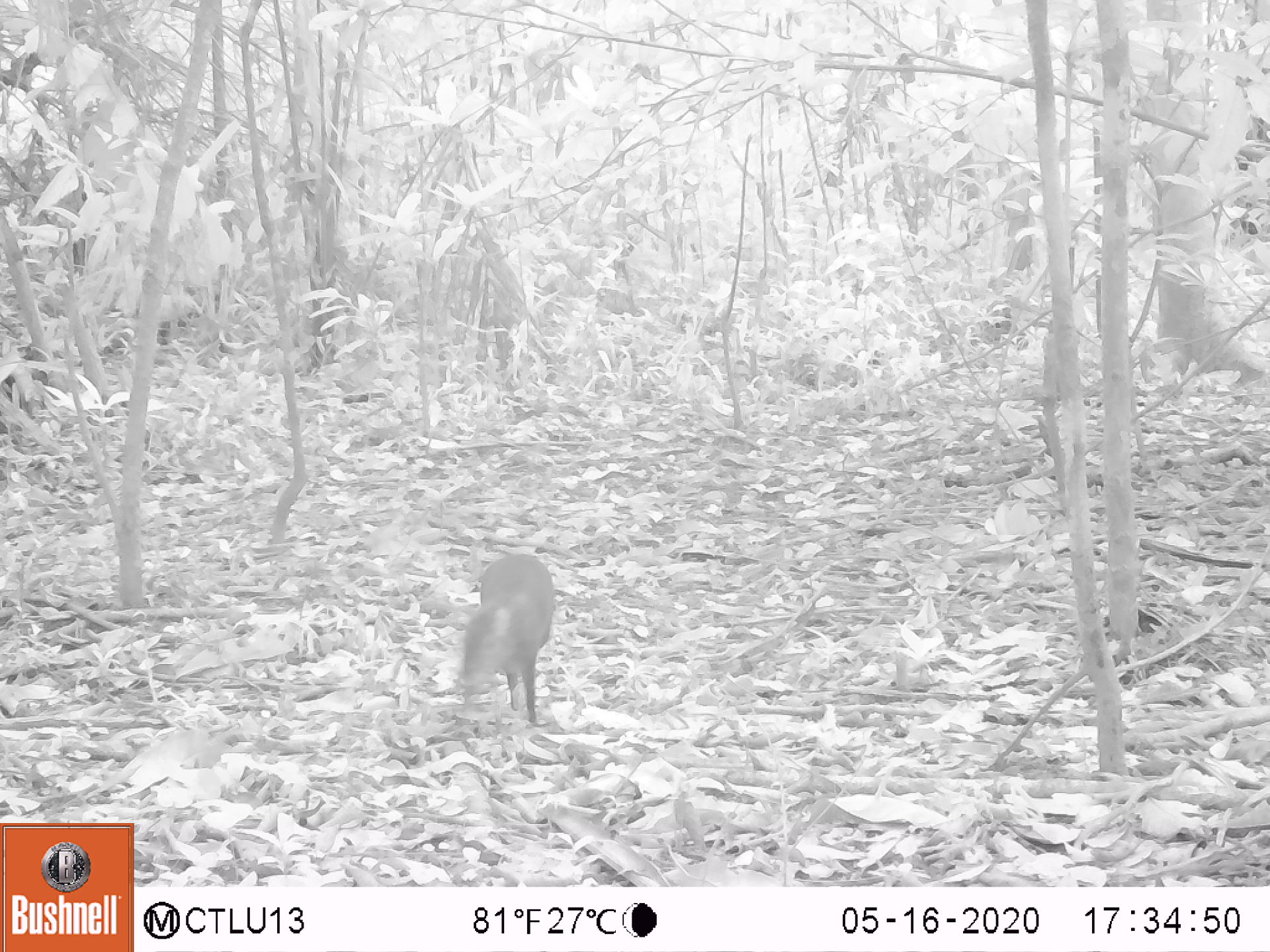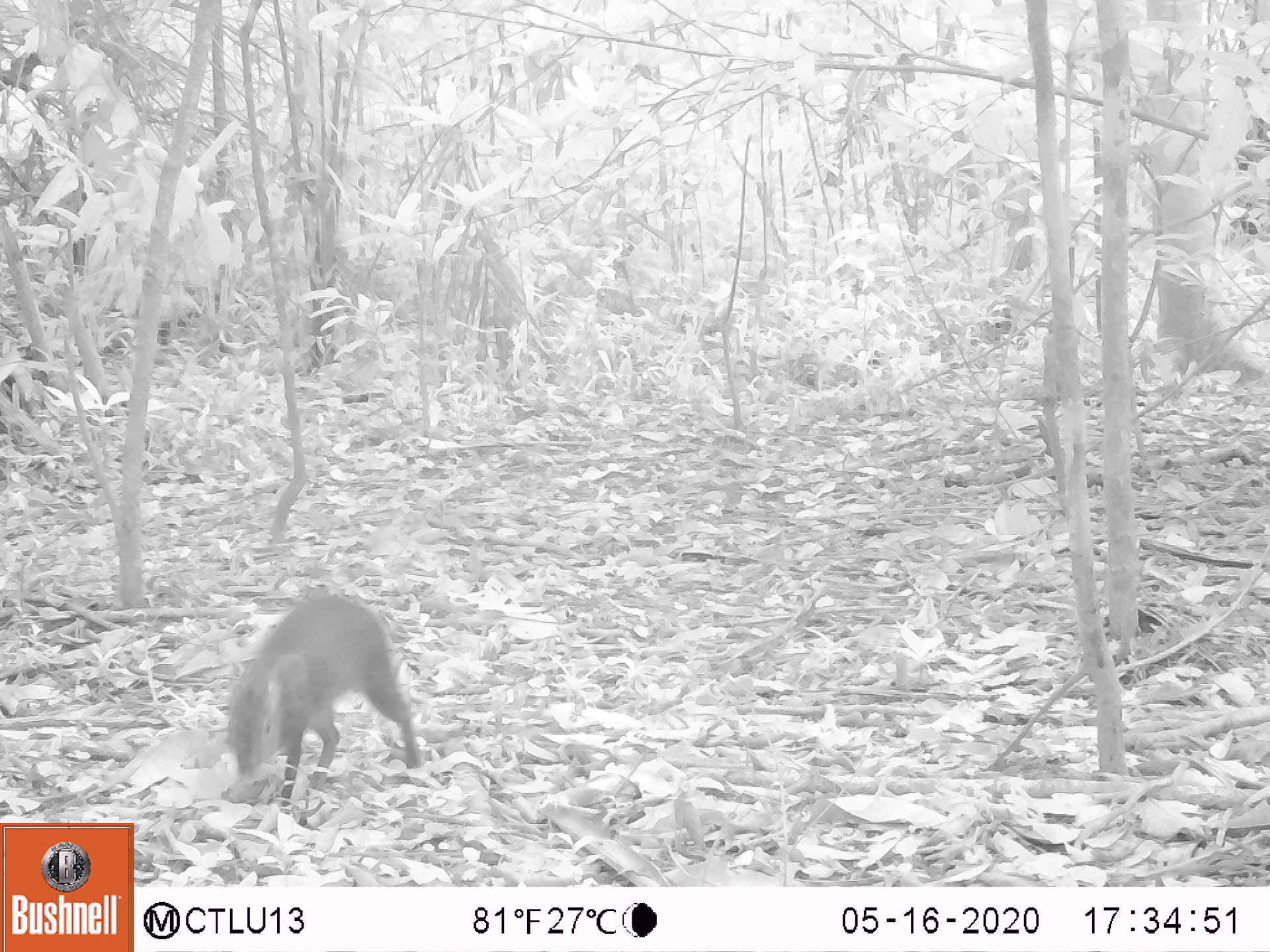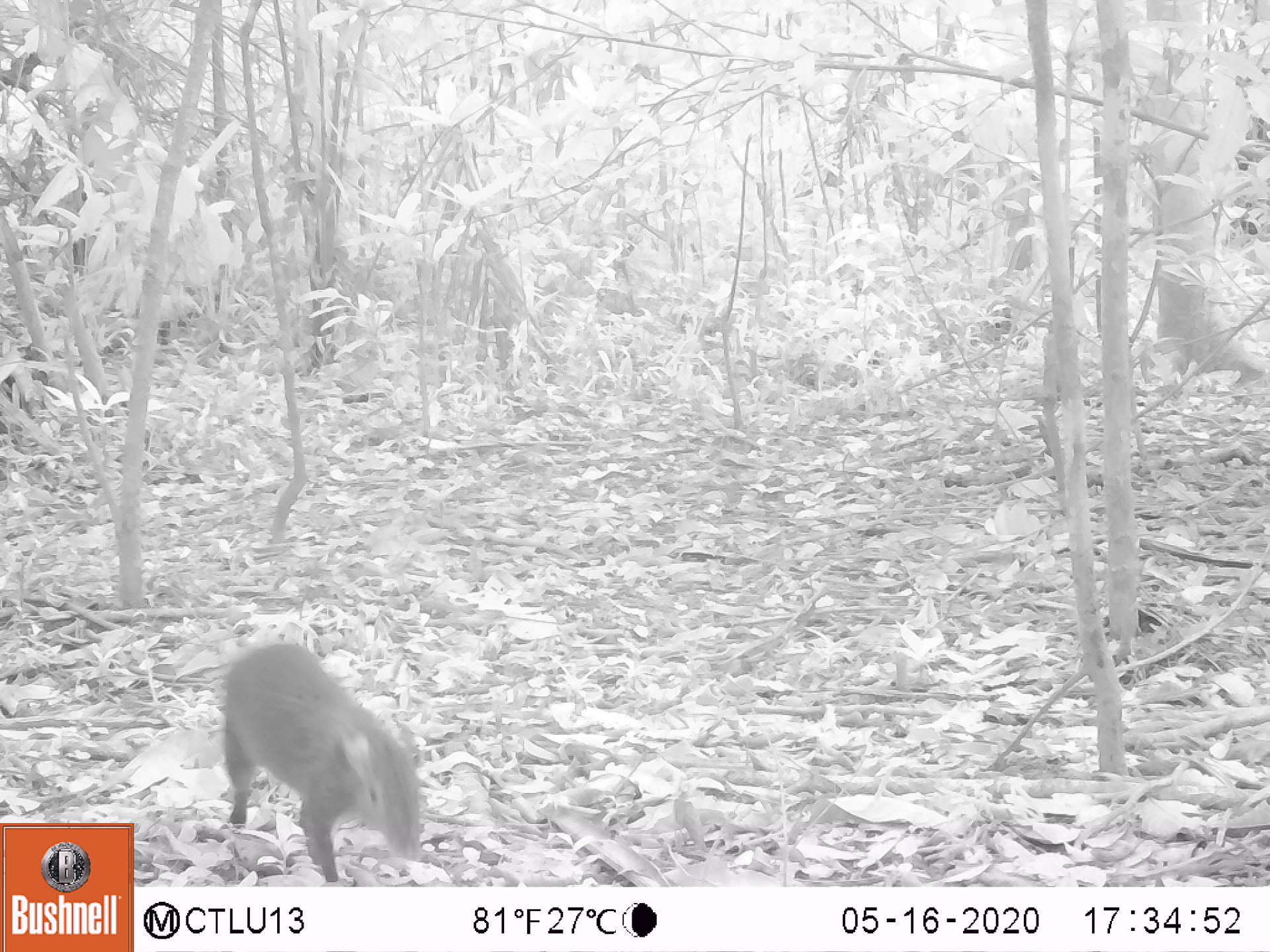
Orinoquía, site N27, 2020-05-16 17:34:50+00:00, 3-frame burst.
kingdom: Animalia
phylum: Chordata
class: Mammalia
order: Rodentia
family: Dasyproctidae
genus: Dasyprocta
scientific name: Dasyprocta fuliginosa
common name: black agouti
Black agouti (Dasyprocta fuliginosa).